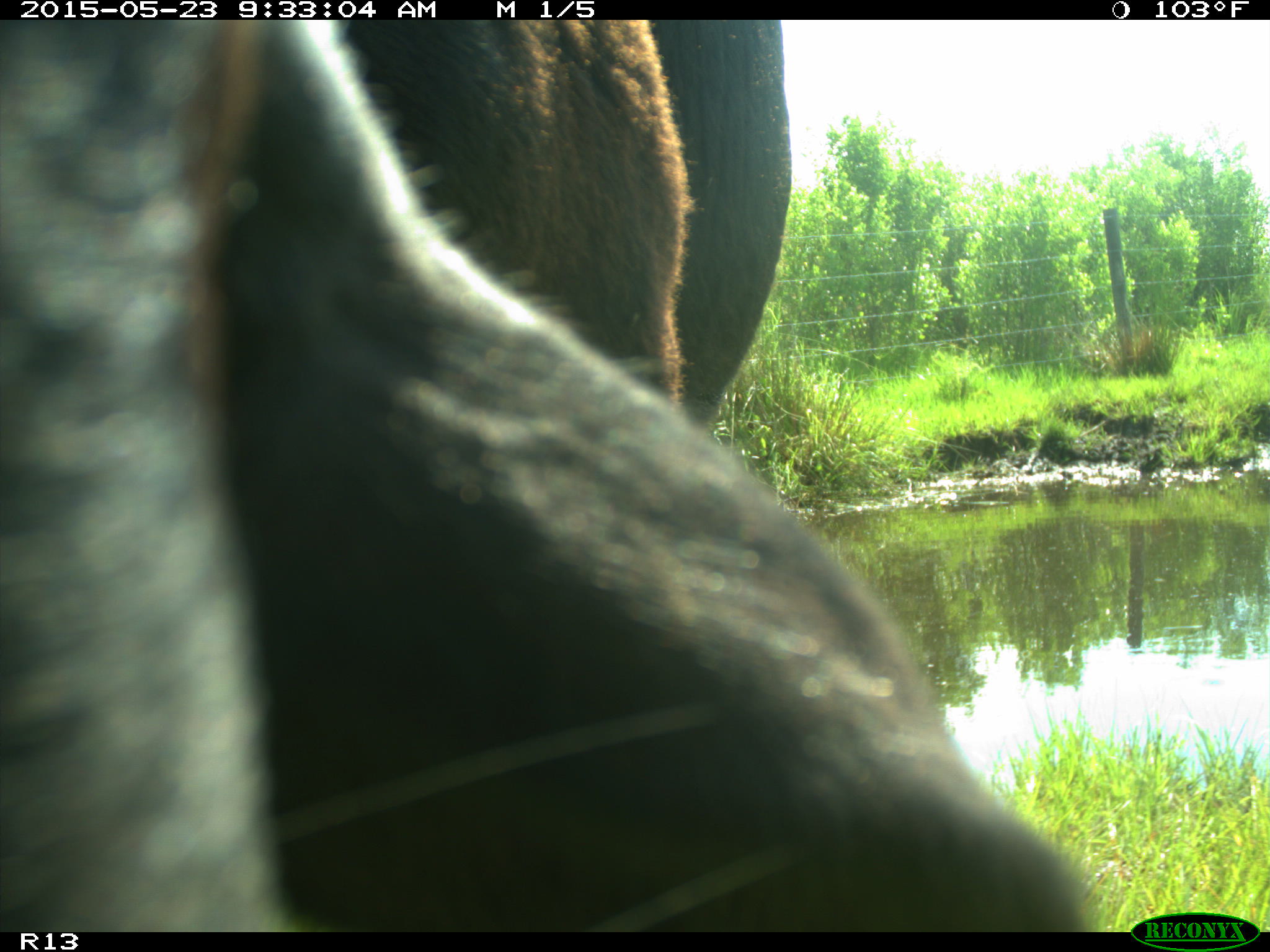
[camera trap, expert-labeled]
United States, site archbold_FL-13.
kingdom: Animalia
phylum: Chordata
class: Mammalia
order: Artiodactyla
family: Bovidae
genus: Bos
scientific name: Bos taurus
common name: domestic cow